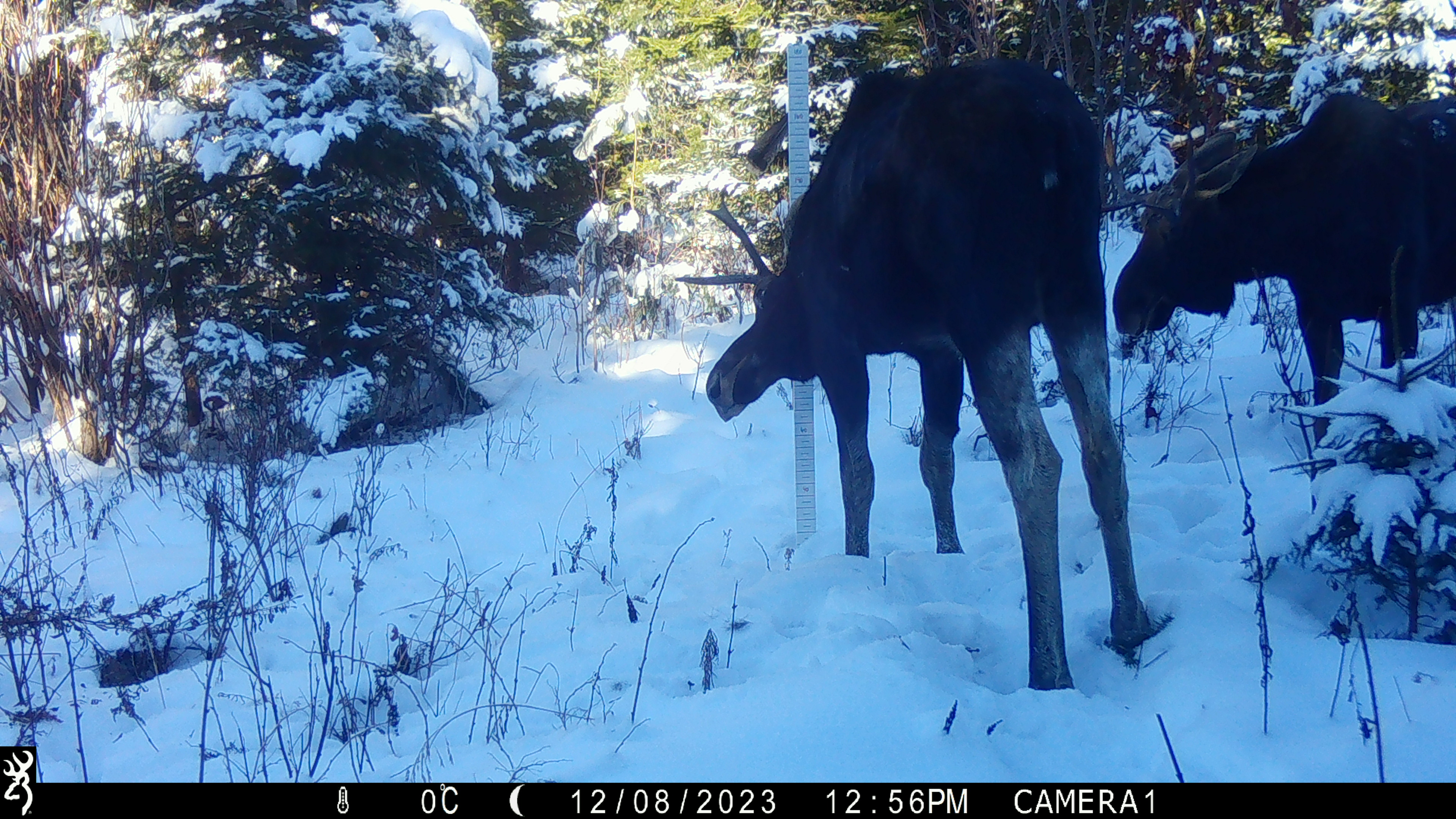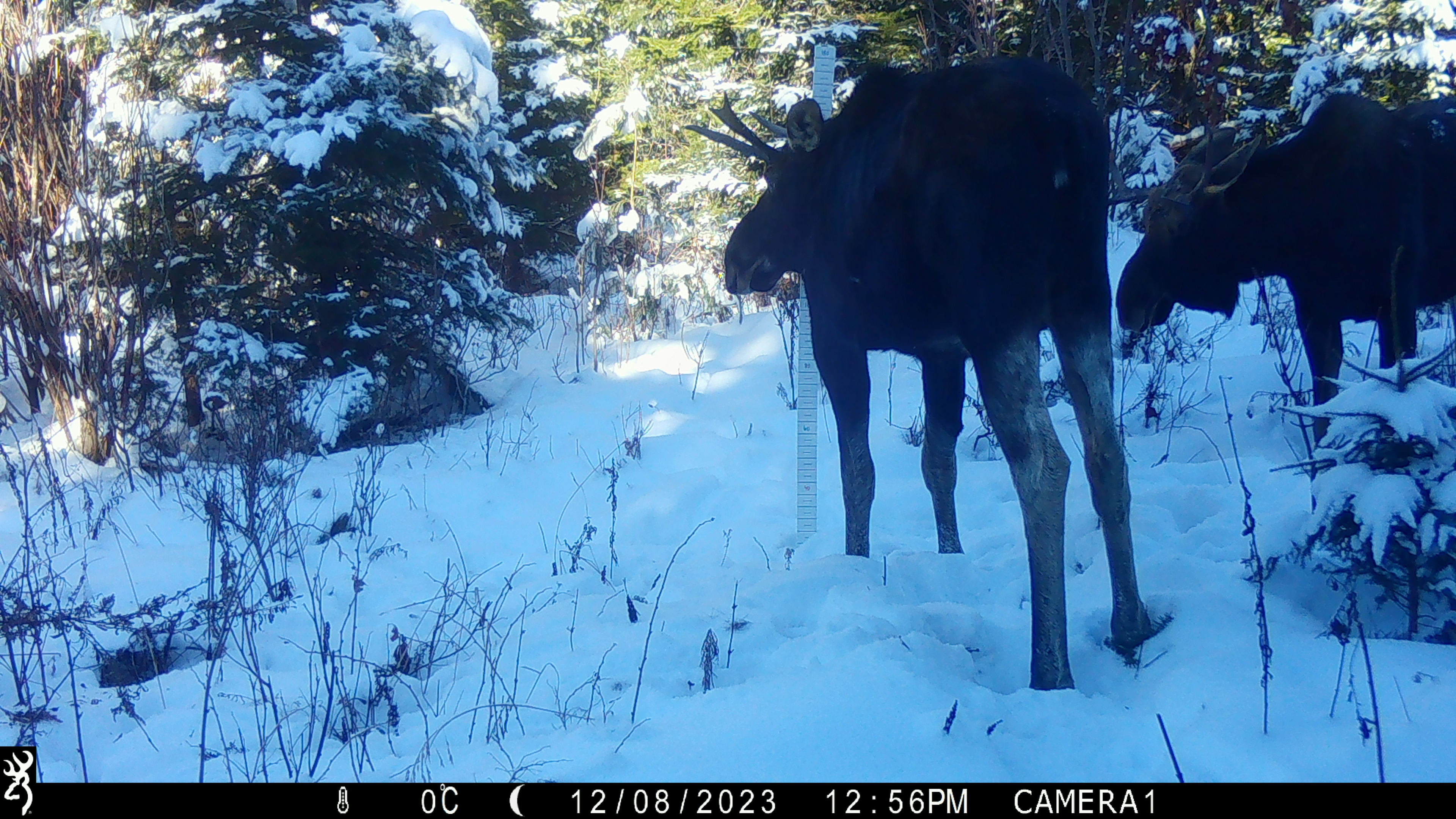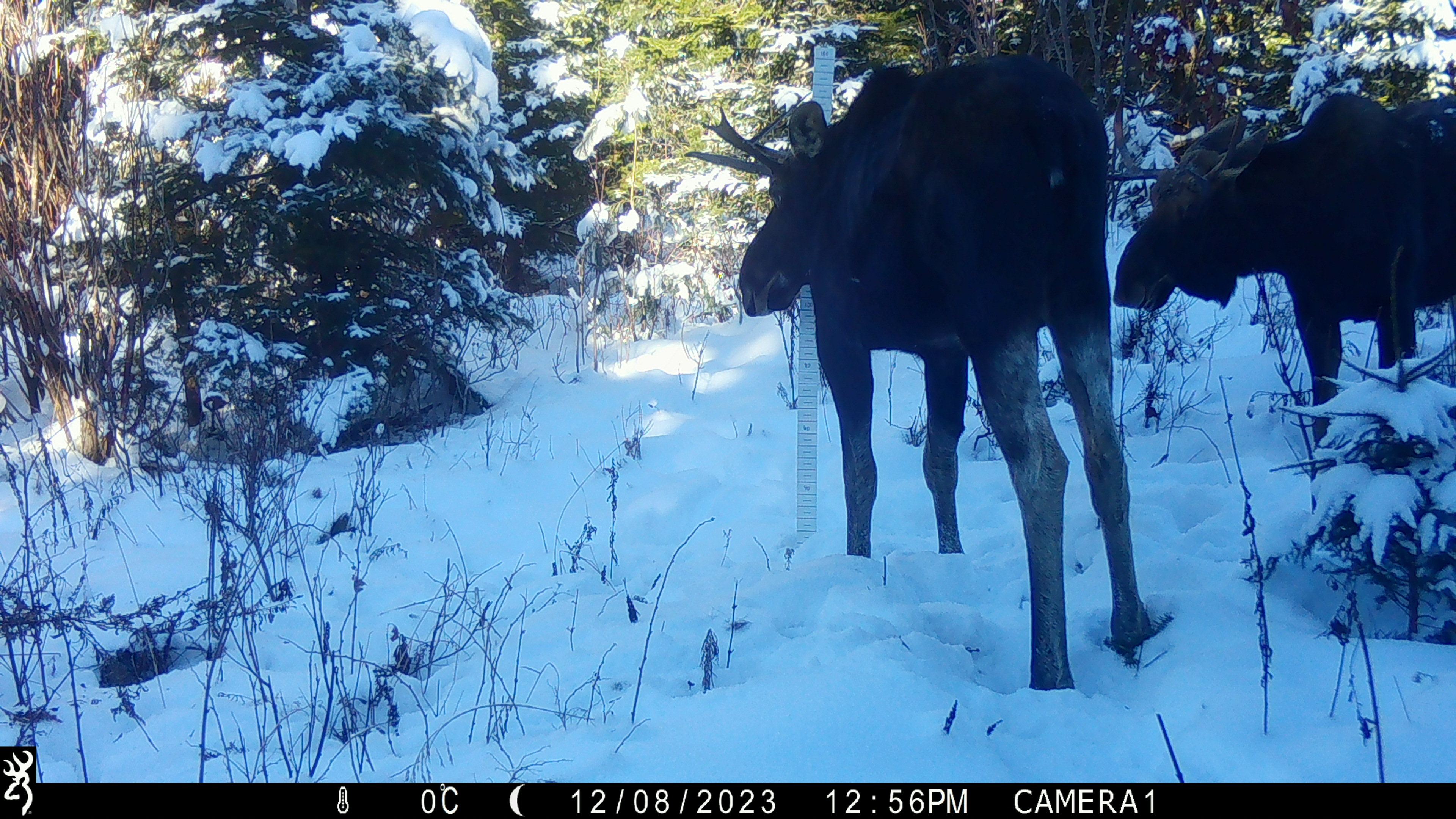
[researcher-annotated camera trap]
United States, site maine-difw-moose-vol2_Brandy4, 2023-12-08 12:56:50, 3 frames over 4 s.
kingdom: Animalia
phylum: Chordata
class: Mammalia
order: Artiodactyla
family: Cervidae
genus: Alces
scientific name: Alces alces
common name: moose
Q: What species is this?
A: Moose (Alces alces).